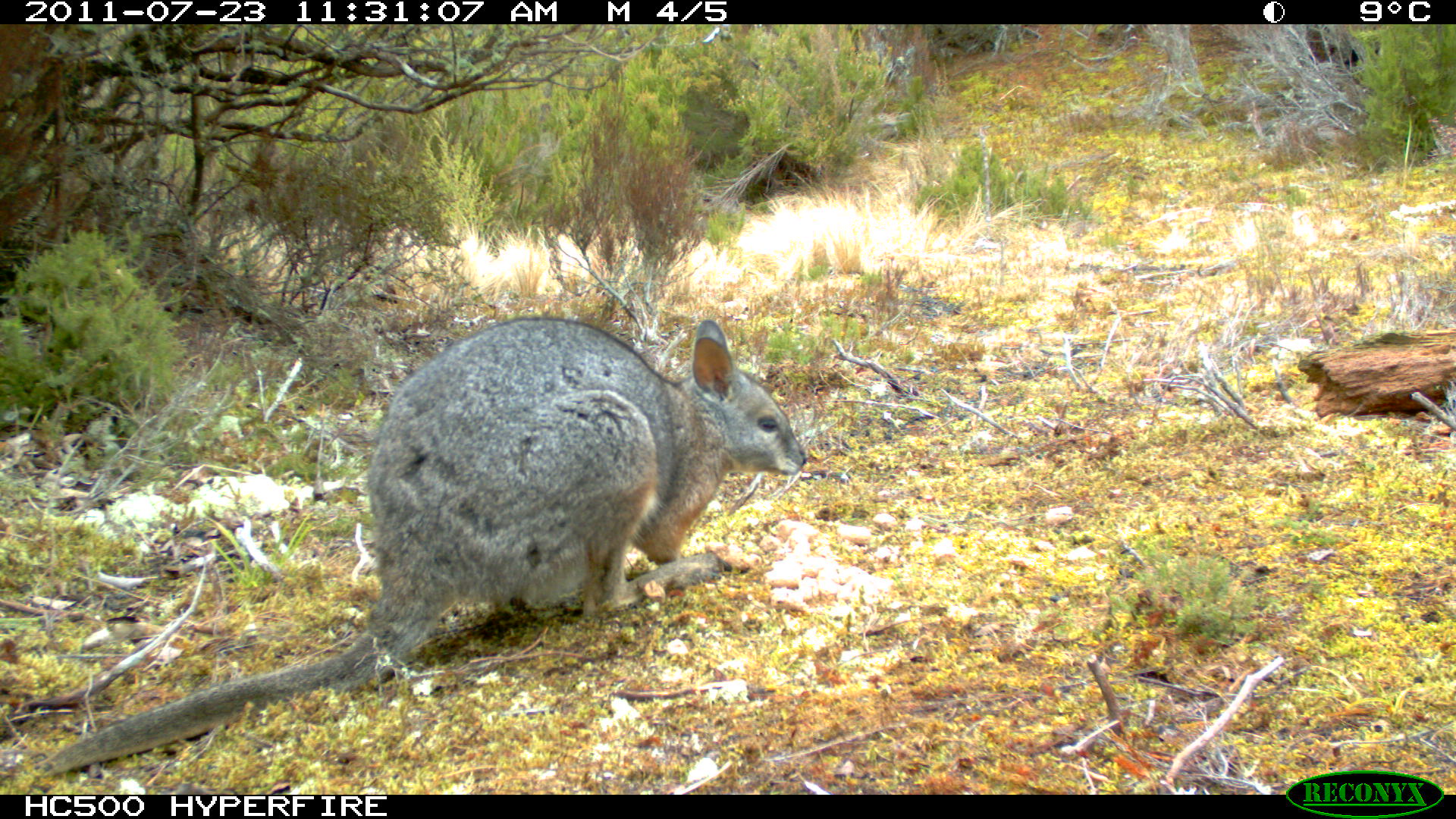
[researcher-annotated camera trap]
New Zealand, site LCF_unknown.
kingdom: Animalia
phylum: Chordata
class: Mammalia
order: Diprotodontia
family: Macropodidae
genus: Notamacropus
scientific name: Notamacropus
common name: wallaby